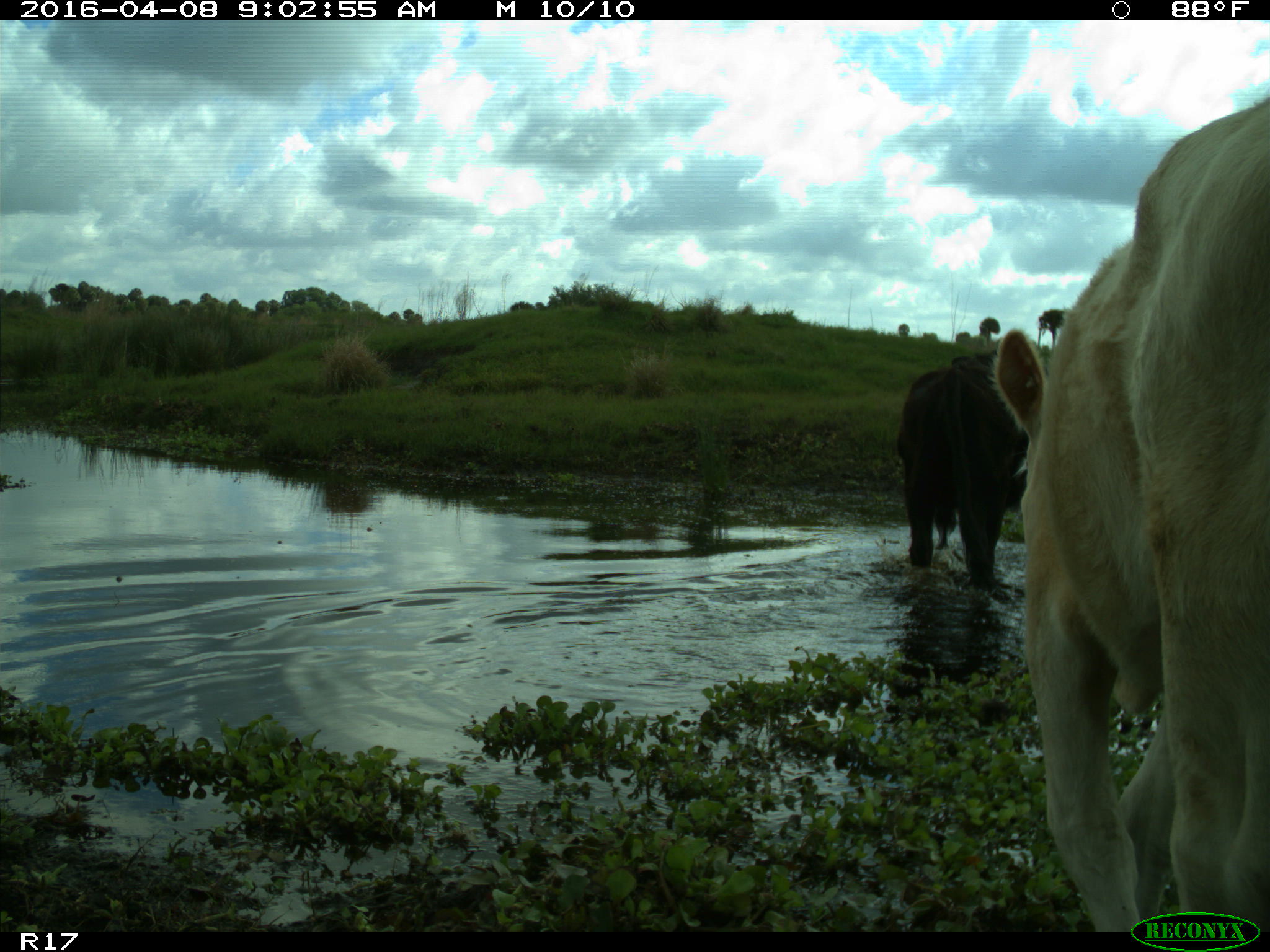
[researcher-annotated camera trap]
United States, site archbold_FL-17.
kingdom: Animalia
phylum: Chordata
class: Mammalia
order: Artiodactyla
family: Bovidae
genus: Bos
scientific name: Bos taurus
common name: domestic cow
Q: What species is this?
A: Bos taurus (domestic cow).